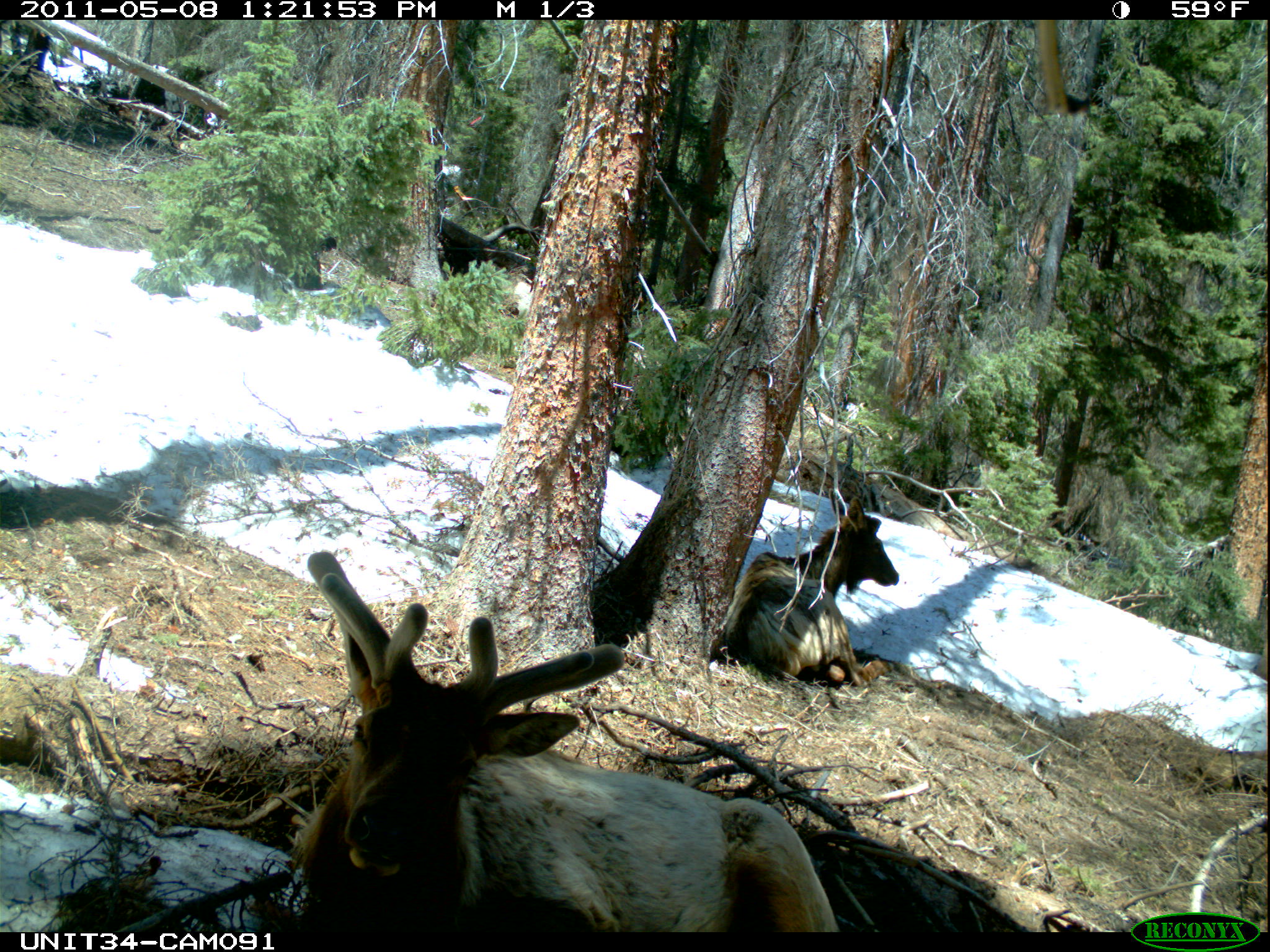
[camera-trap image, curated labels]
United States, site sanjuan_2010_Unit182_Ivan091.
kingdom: Animalia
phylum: Chordata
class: Mammalia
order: Artiodactyla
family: Cervidae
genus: Cervus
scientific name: Cervus elaphus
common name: red deer